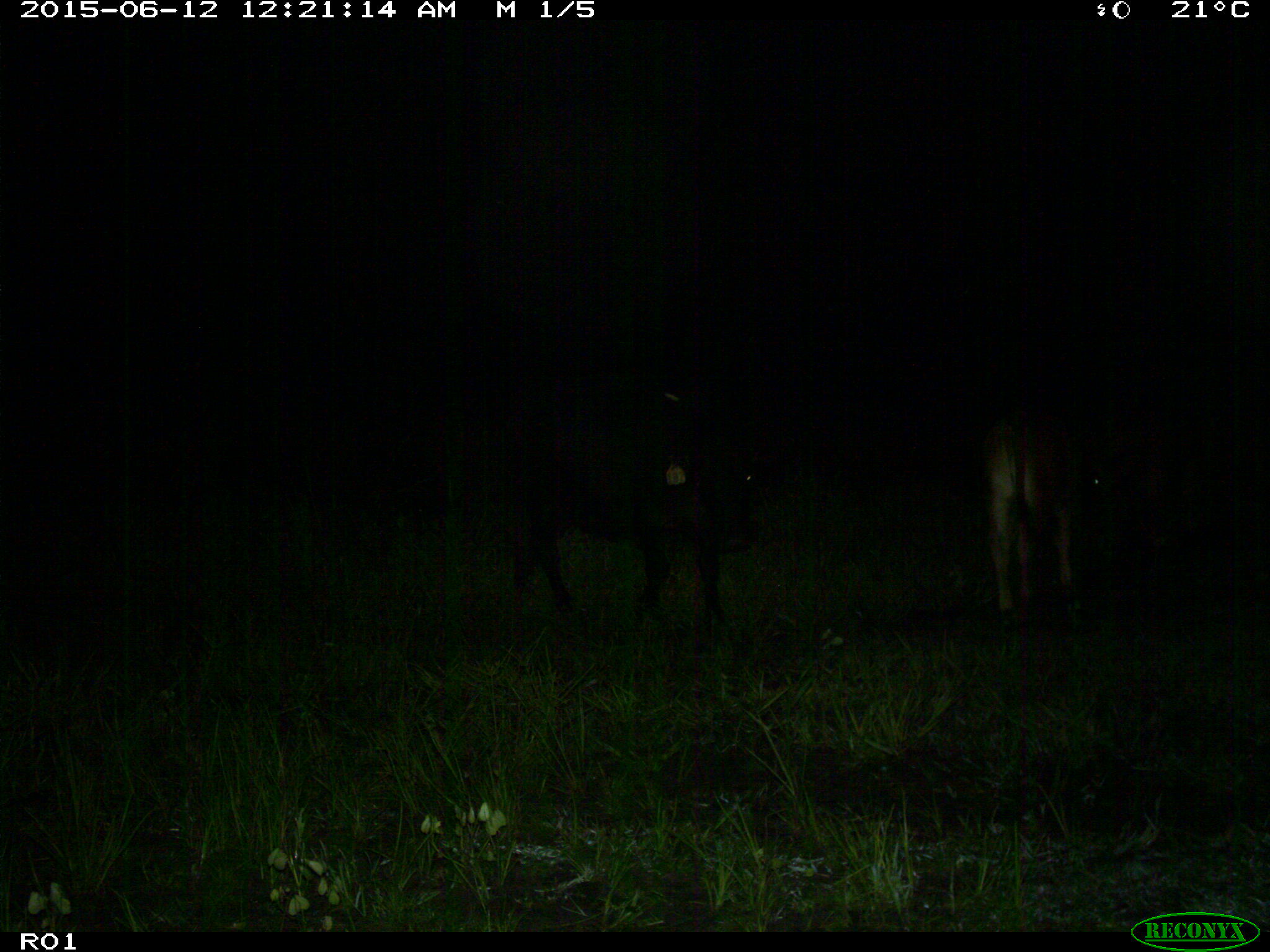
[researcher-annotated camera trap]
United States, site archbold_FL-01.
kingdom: Animalia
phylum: Chordata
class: Mammalia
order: Artiodactyla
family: Bovidae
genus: Bos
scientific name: Bos taurus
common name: domestic cow